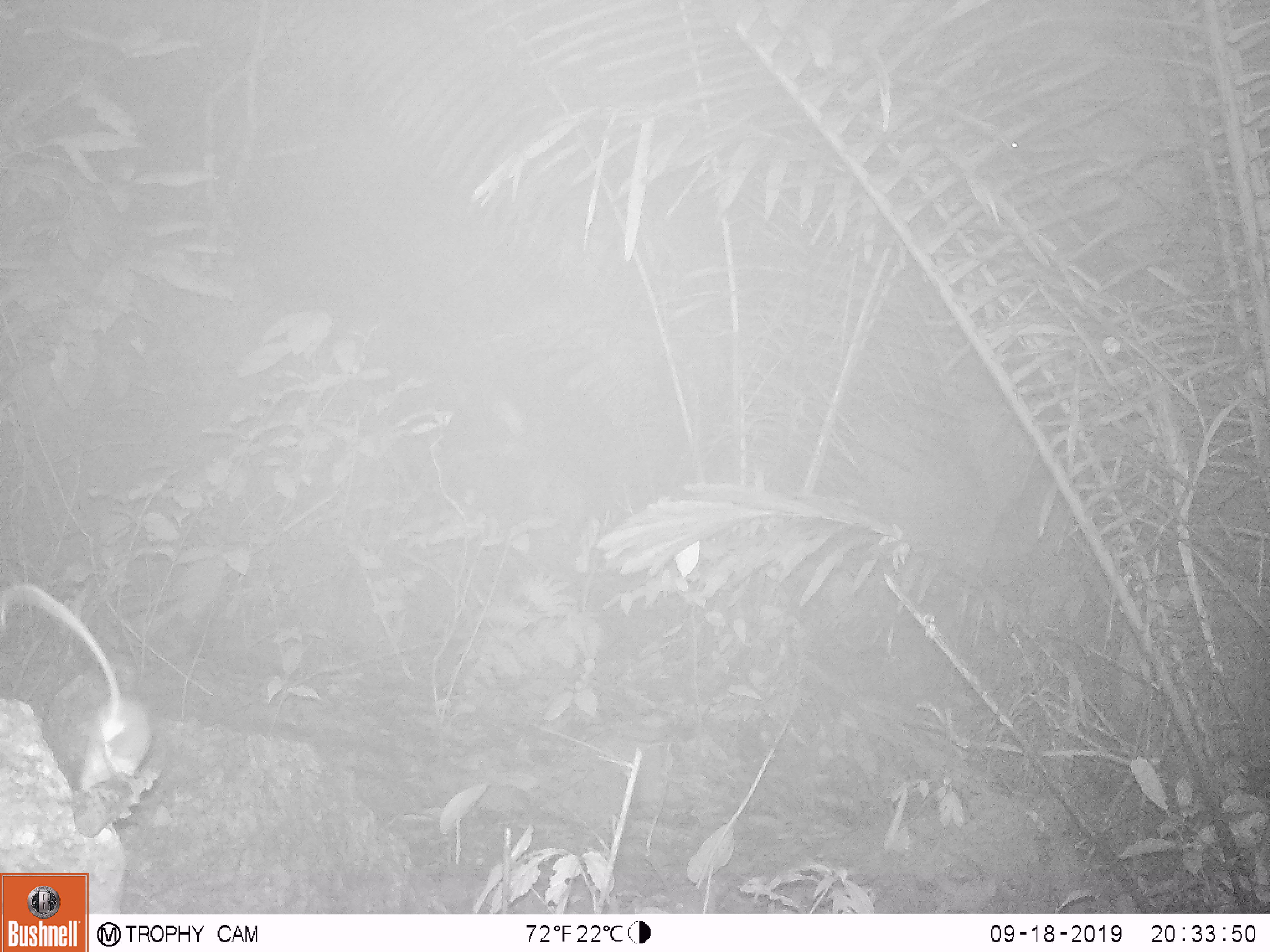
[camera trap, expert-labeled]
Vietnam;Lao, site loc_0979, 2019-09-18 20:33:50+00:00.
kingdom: Animalia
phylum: Chordata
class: Mammalia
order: Rodentia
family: Muridae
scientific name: Muridae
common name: old-world mice and rats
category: unidentified murid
Unidentified murid (old-world mice and rats) (Muridae). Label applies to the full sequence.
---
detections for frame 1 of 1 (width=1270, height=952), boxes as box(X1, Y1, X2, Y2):
unidentified murid: box(0, 578, 154, 793)